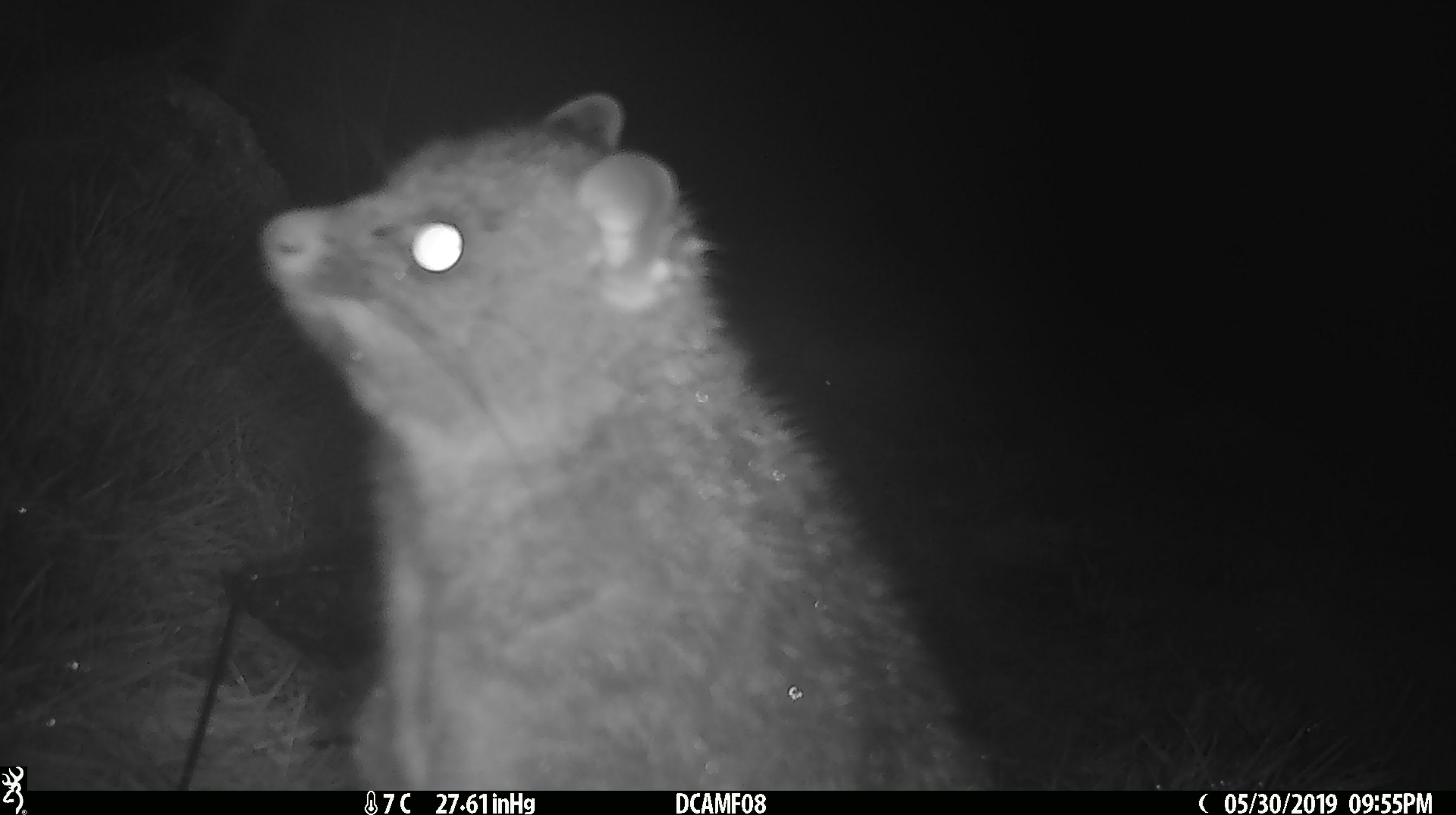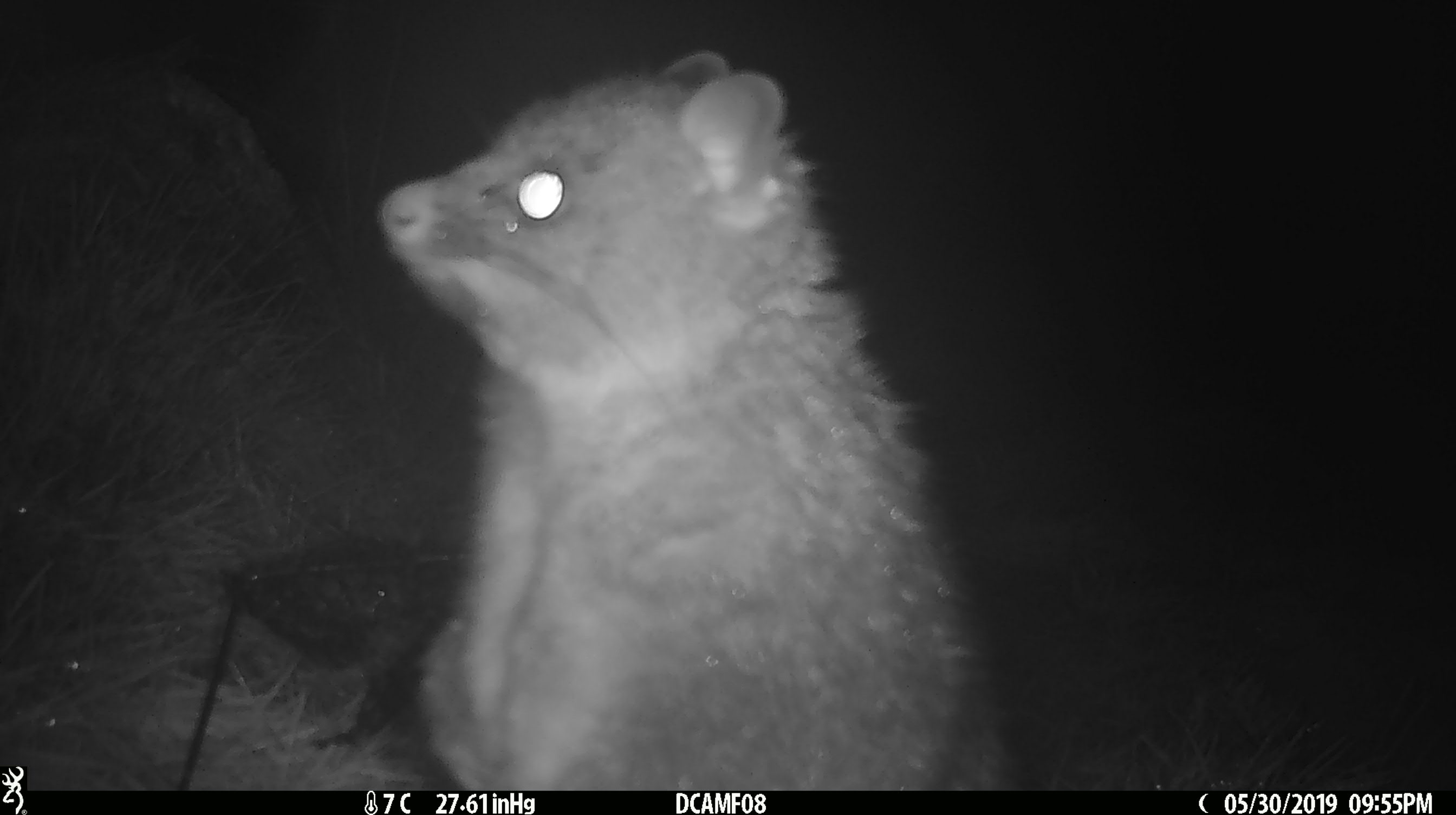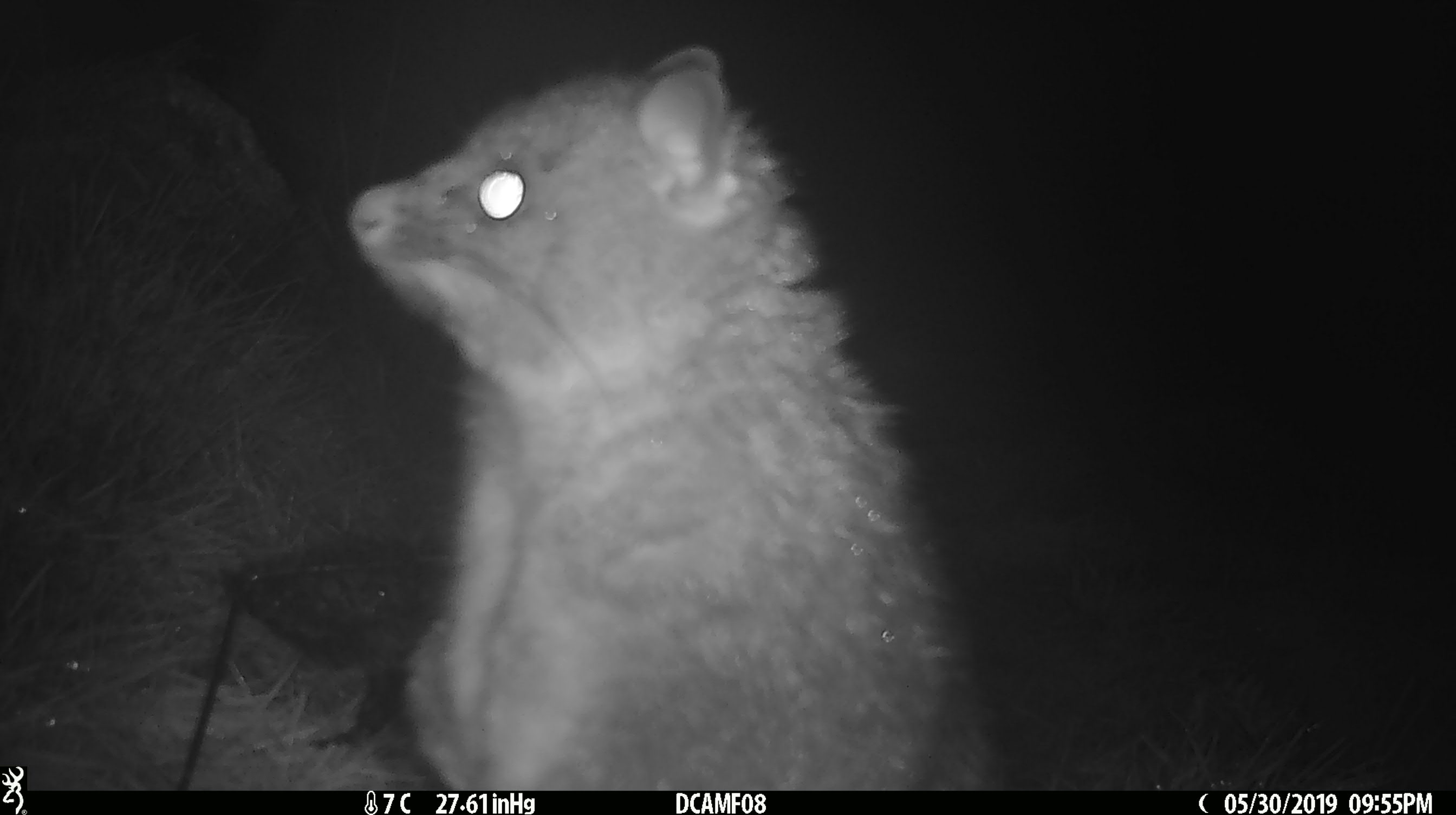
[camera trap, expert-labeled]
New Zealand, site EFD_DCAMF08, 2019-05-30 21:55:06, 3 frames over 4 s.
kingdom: Animalia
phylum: Chordata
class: Mammalia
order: Diprotodontia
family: Phalangeridae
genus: Trichosurus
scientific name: Trichosurus vulpecula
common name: common brushtail possum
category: possum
Possum (common brushtail possum) (Trichosurus vulpecula).